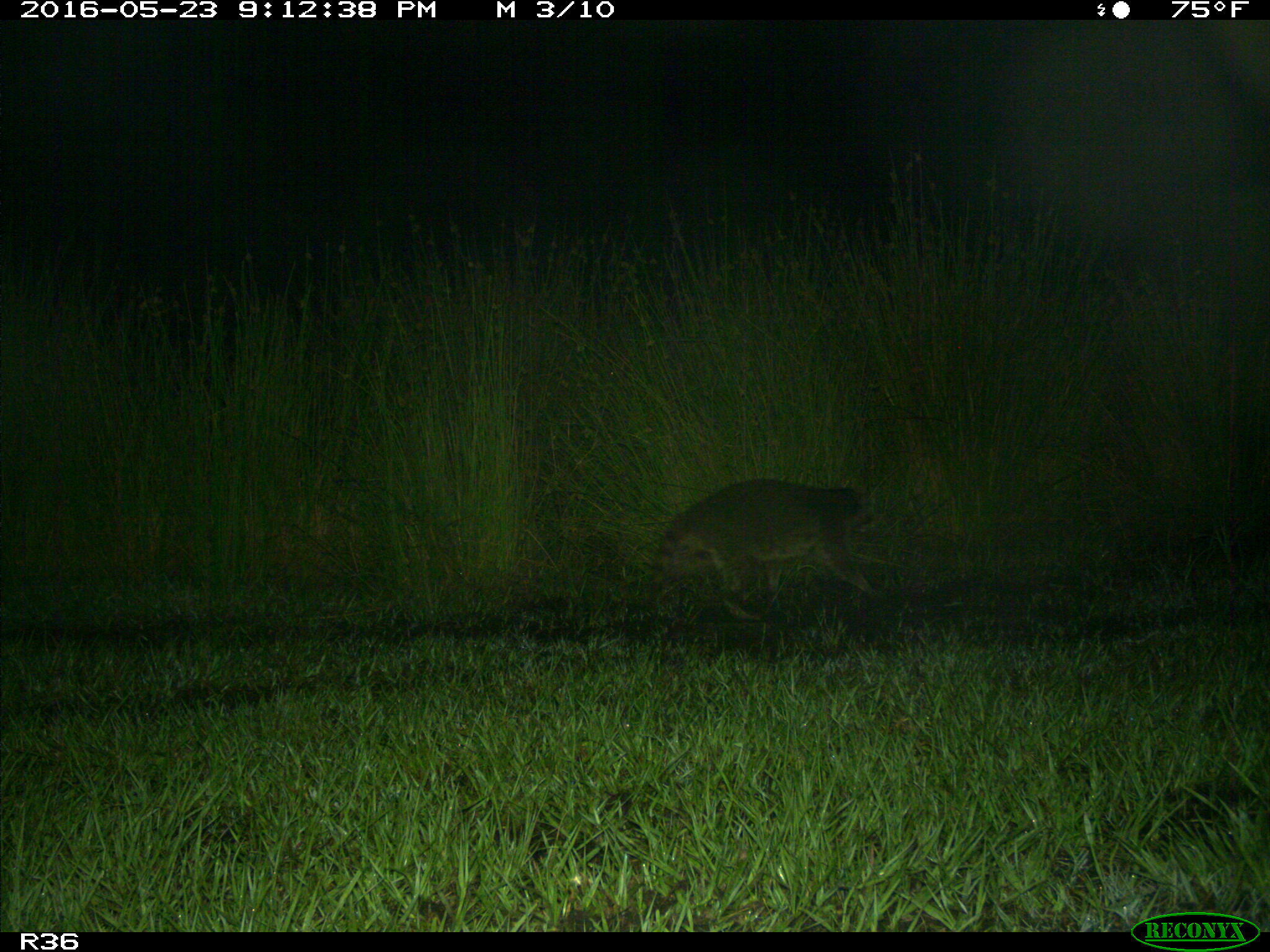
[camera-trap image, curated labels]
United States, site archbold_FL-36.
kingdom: Animalia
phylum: Chordata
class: Mammalia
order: Carnivora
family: Procyonidae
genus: Procyon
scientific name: Procyon lotor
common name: common raccoon